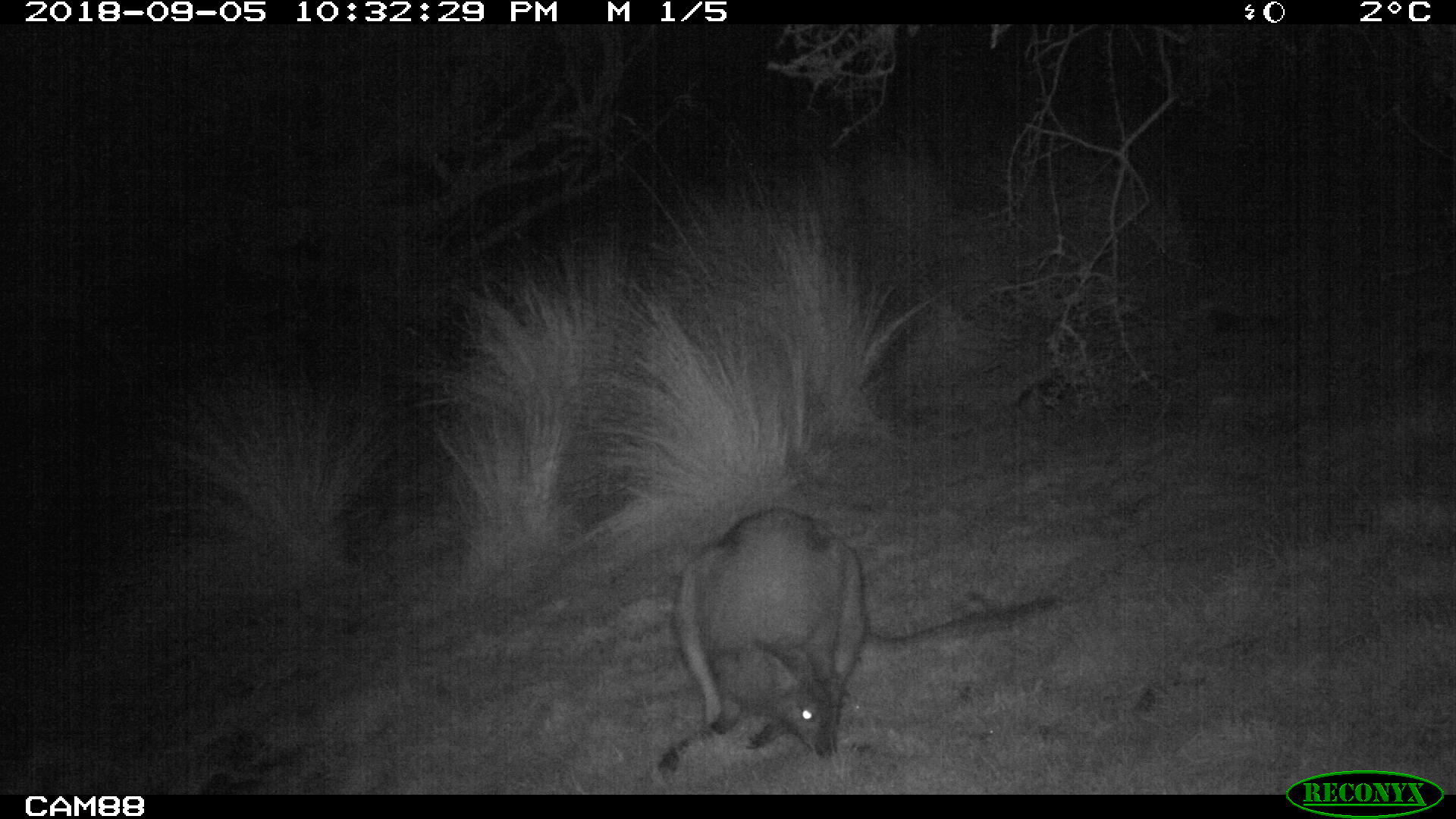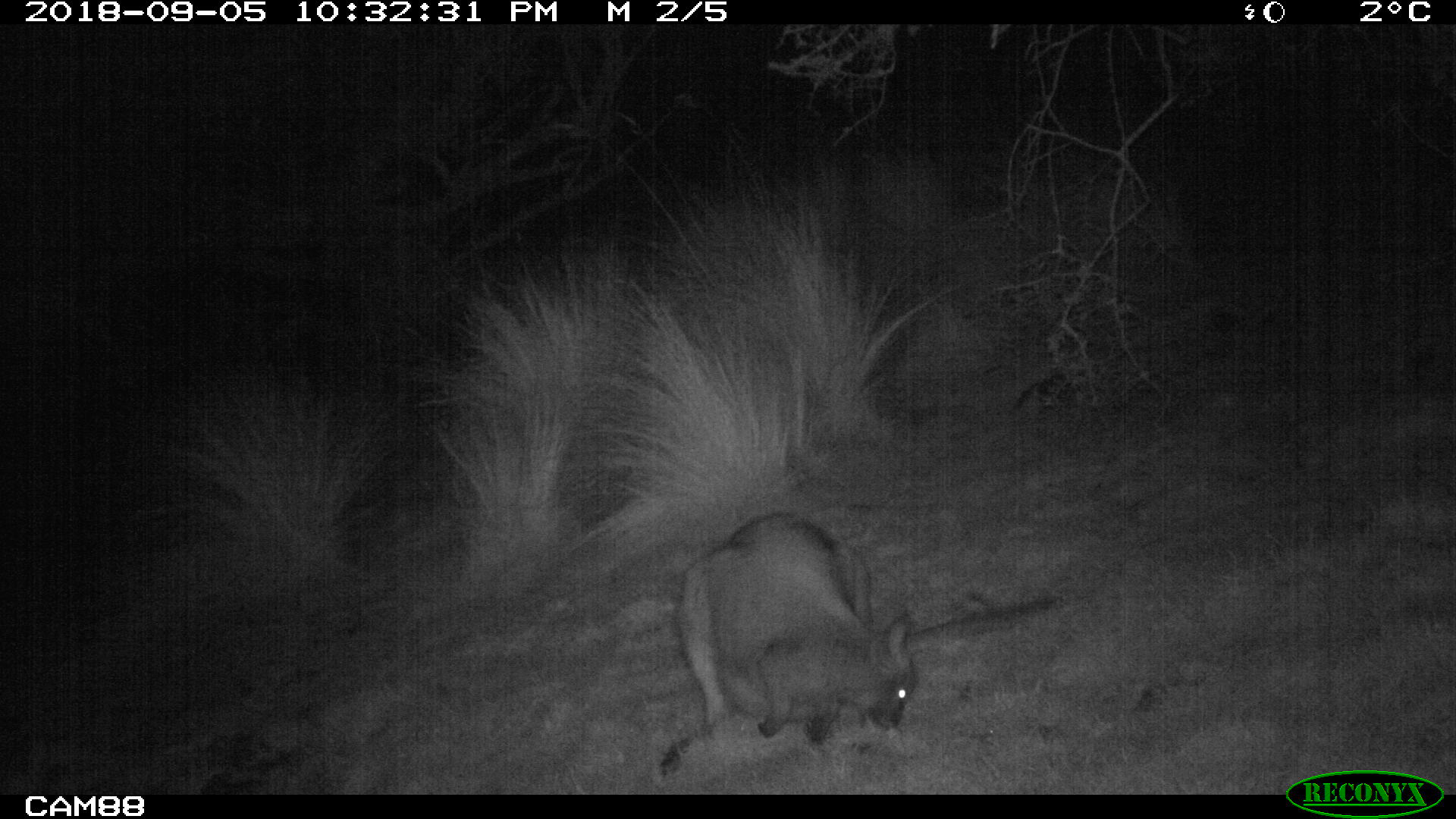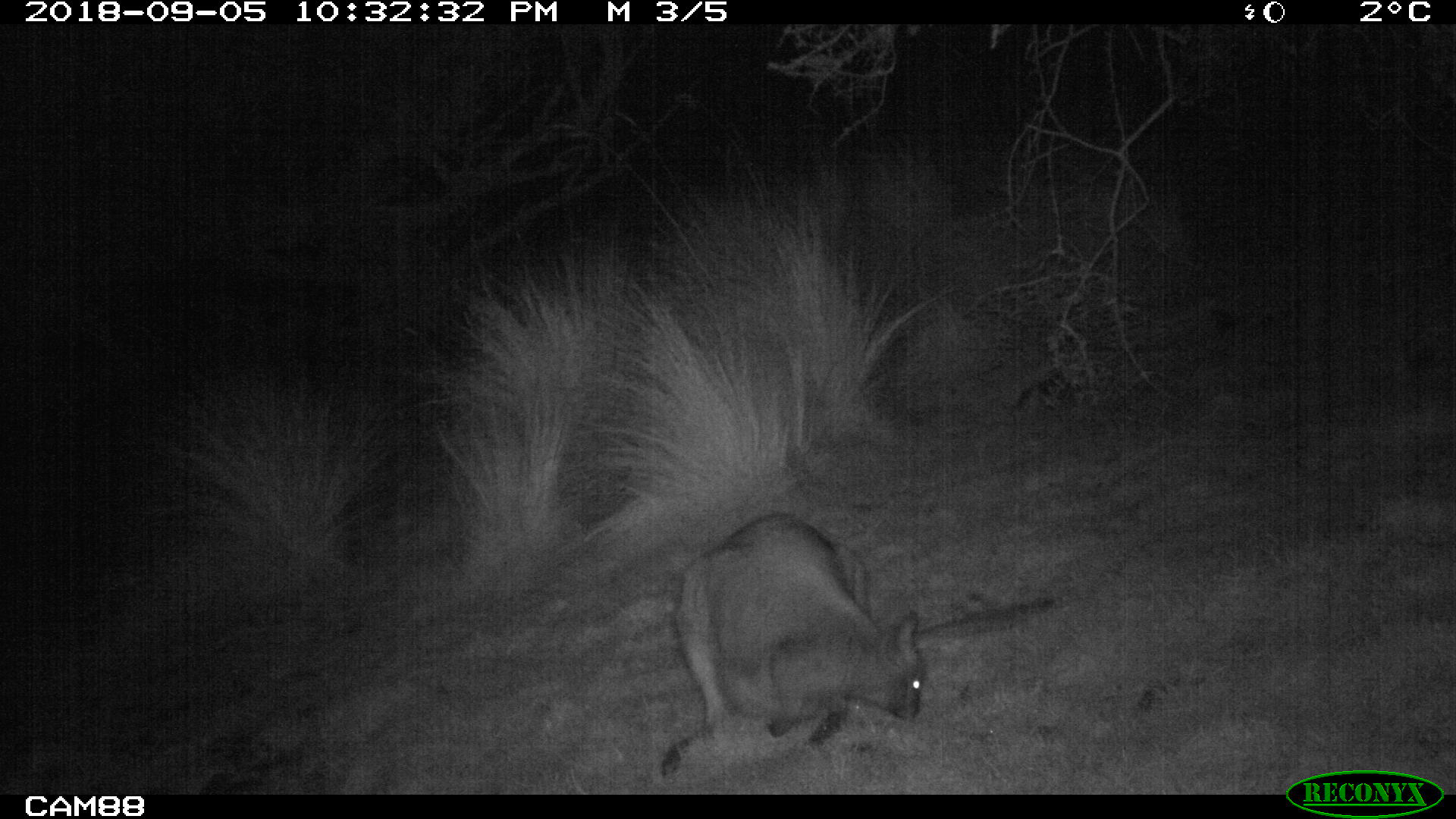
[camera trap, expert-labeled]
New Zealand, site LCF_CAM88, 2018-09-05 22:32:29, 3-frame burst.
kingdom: Animalia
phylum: Chordata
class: Mammalia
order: Diprotodontia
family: Macropodidae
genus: Notamacropus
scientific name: Notamacropus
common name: wallaby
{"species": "wallaby (Notamacropus)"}